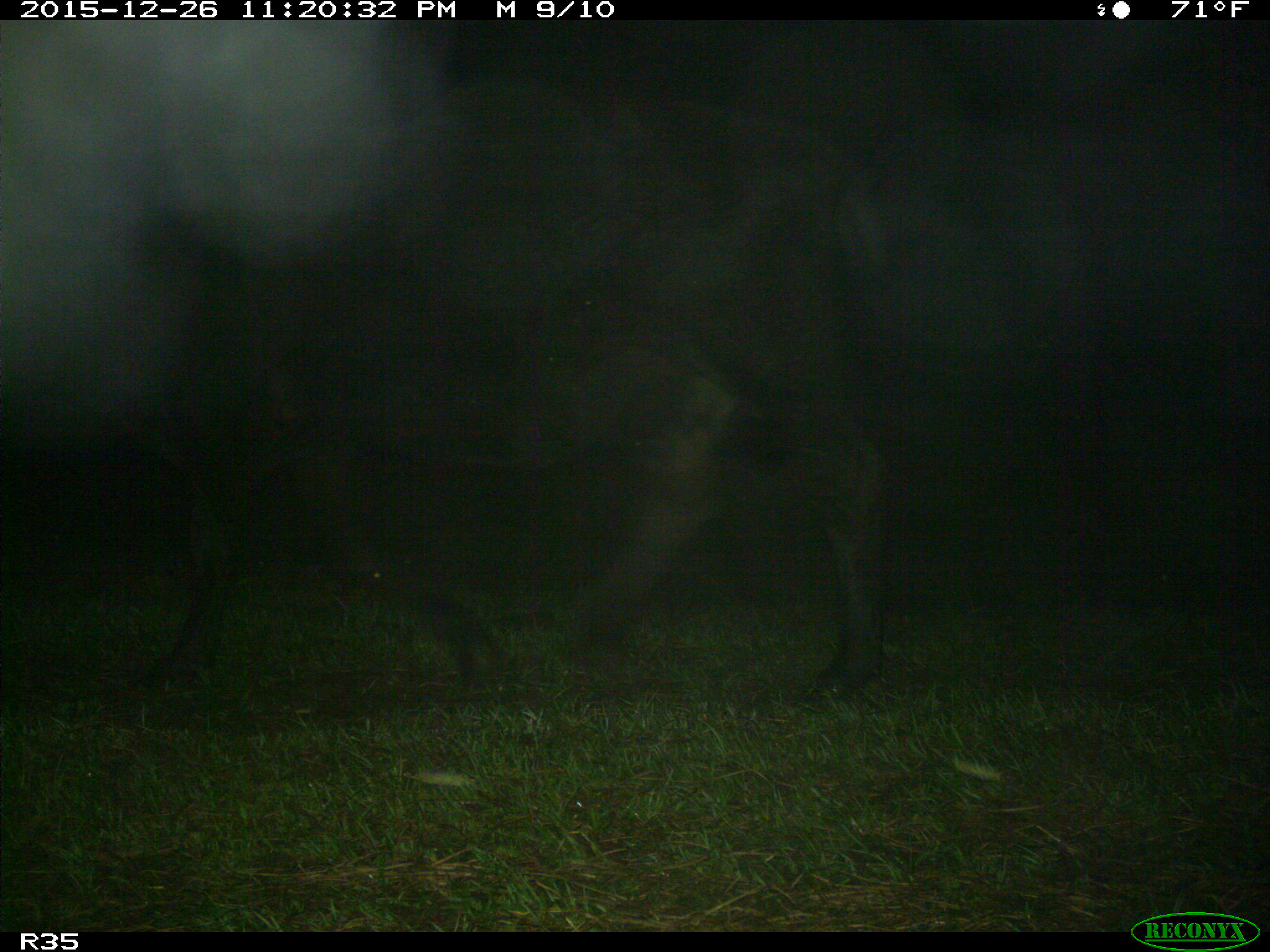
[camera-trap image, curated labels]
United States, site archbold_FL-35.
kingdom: Animalia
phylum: Chordata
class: Mammalia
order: Artiodactyla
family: Bovidae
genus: Bos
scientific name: Bos taurus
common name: domestic cow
Bos taurus (domestic cow).